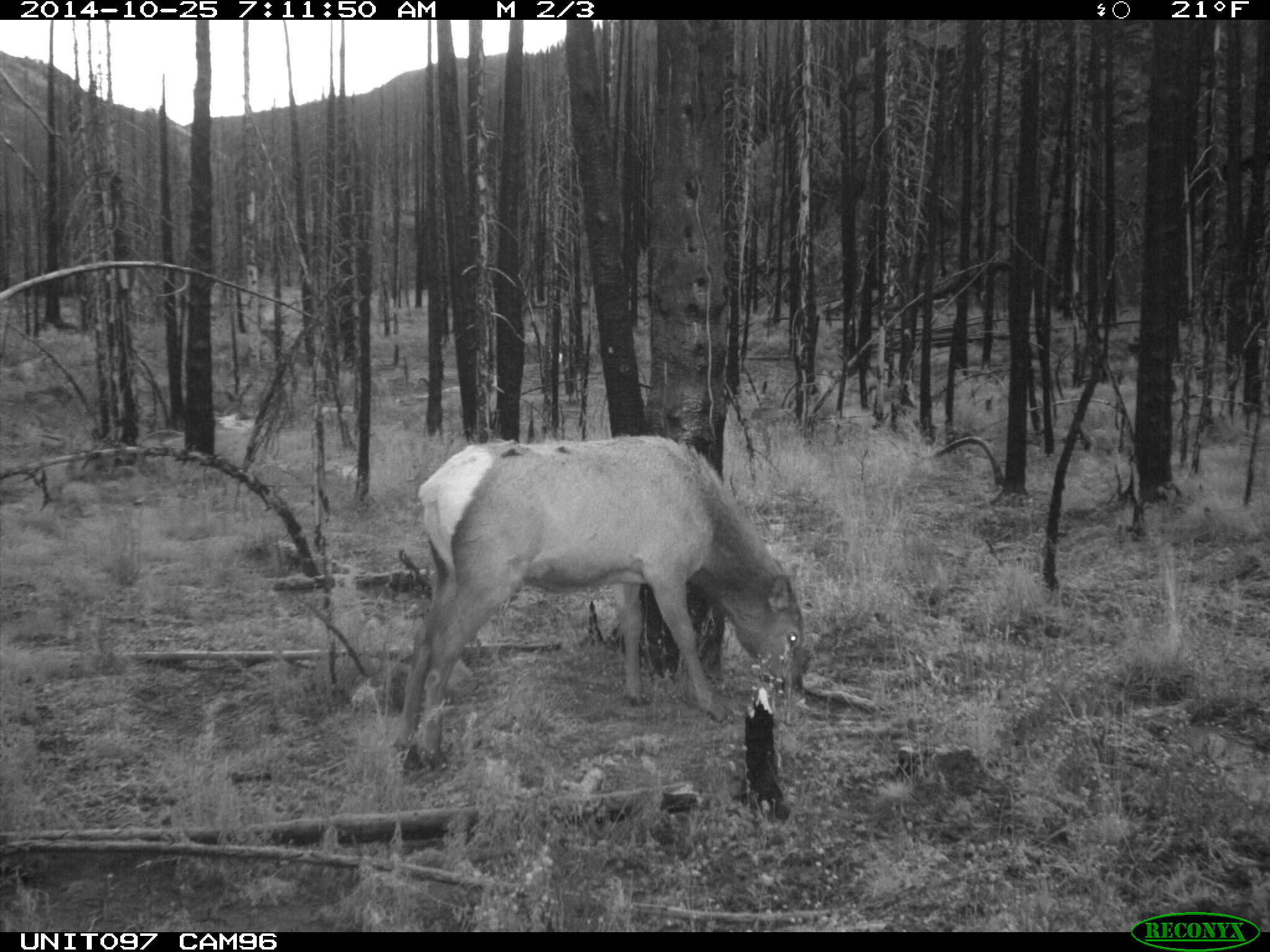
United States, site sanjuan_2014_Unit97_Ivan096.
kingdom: Animalia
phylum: Chordata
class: Mammalia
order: Artiodactyla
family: Cervidae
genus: Cervus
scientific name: Cervus elaphus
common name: red deer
Cervus elaphus (red deer).